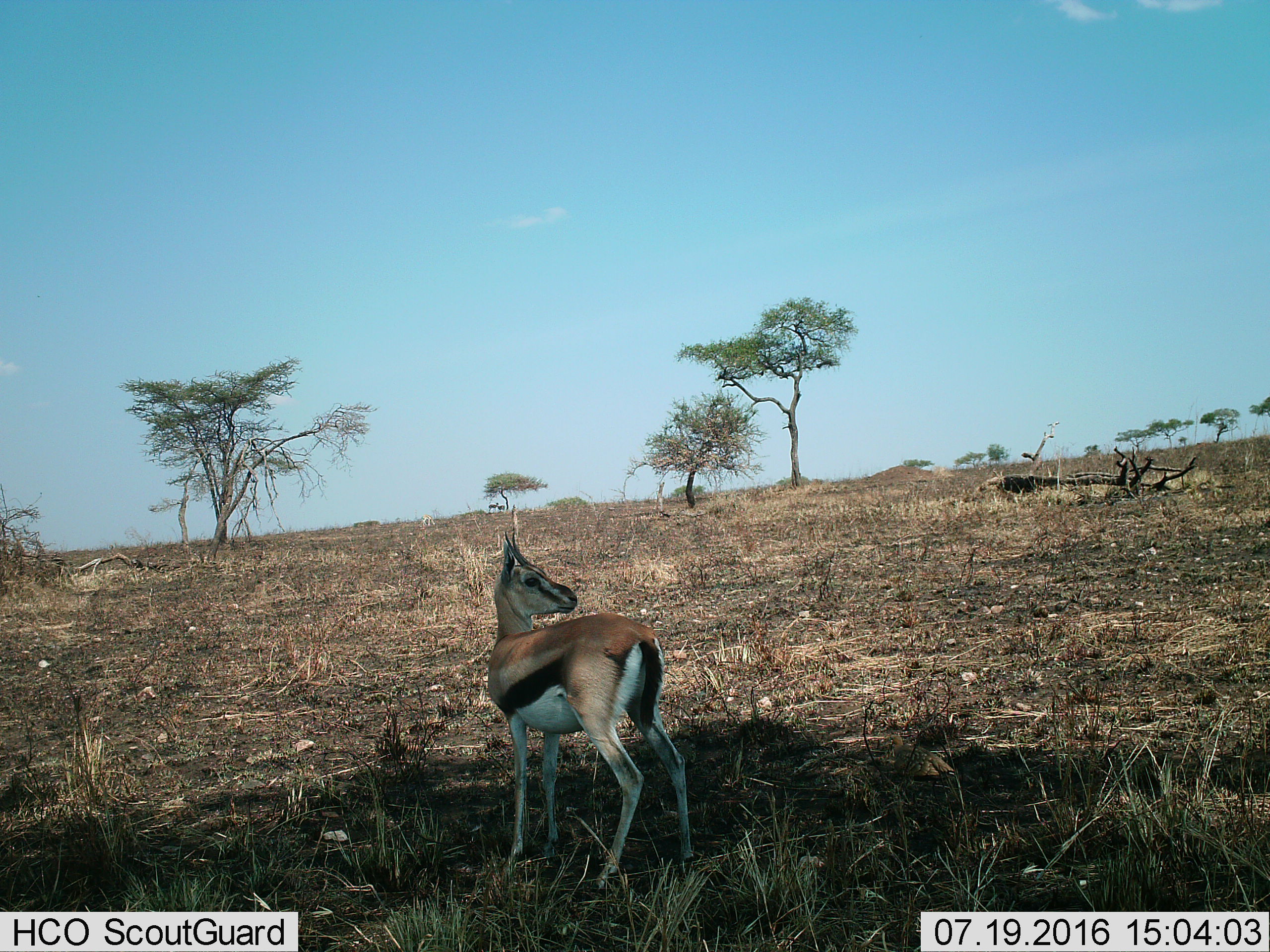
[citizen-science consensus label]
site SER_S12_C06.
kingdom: Animalia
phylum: Chordata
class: Mammalia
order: Artiodactyla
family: Bovidae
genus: Eudorcas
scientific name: Eudorcas thomsonii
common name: thomson's gazelle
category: gazellethomsons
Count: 1.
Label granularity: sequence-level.